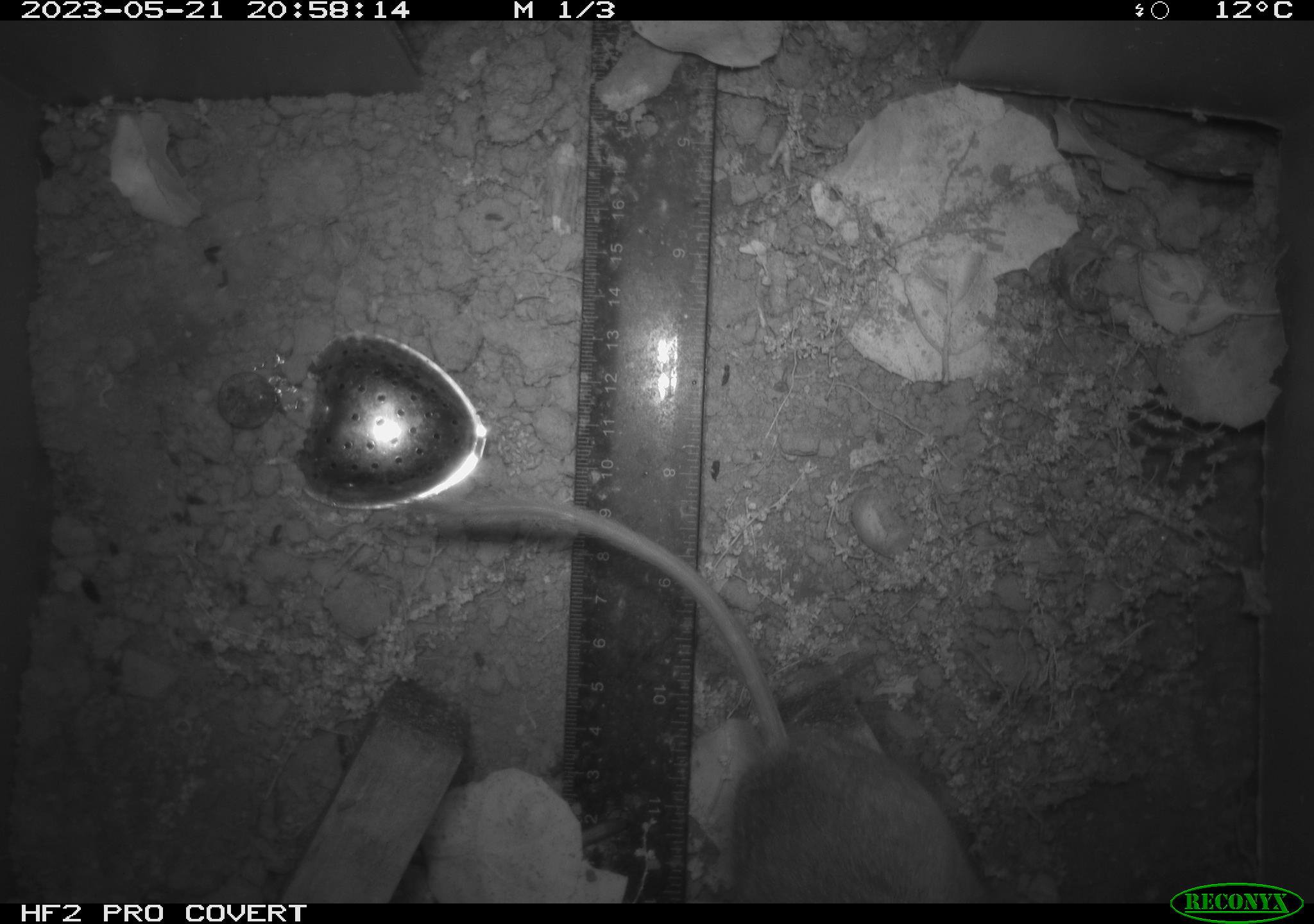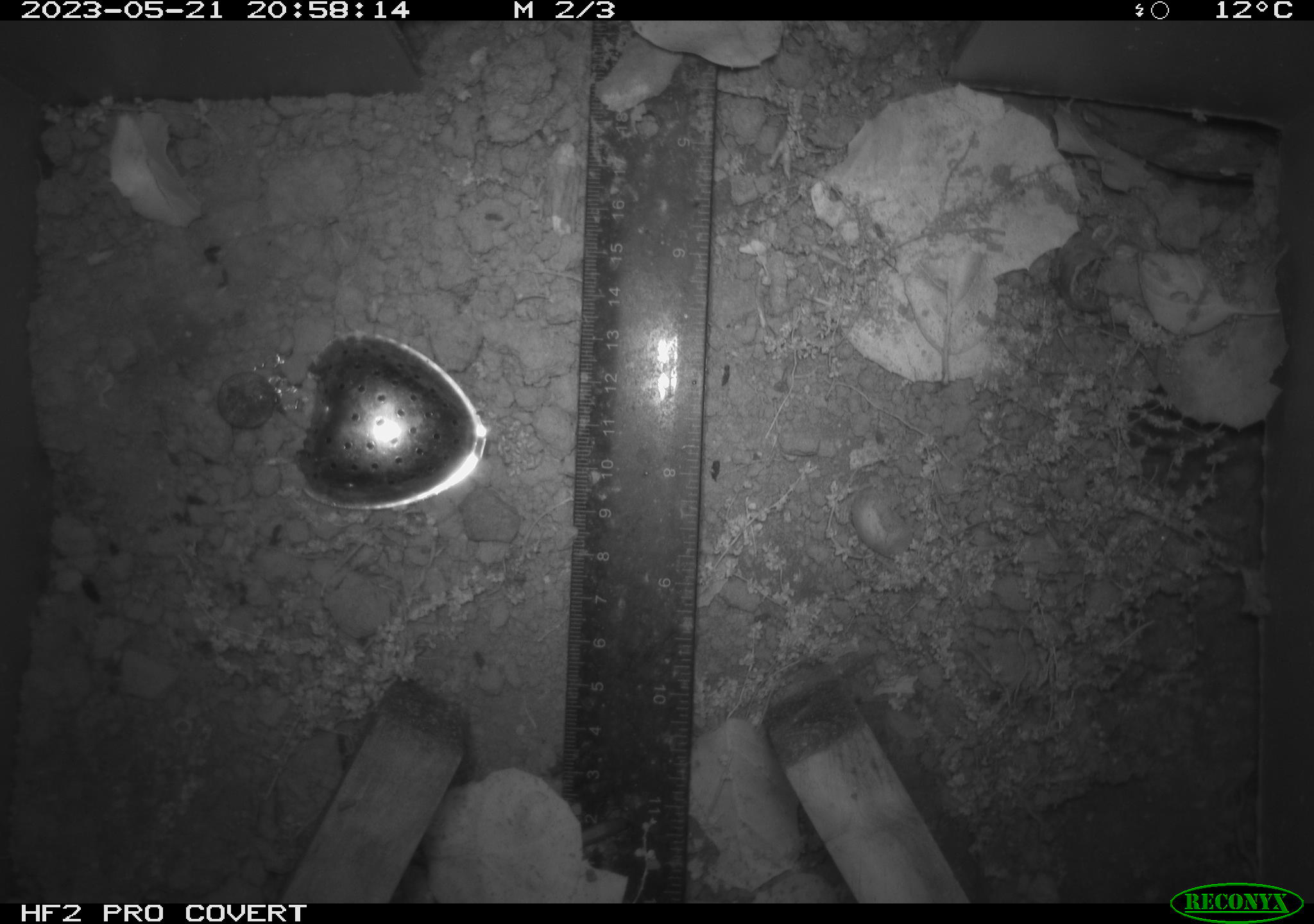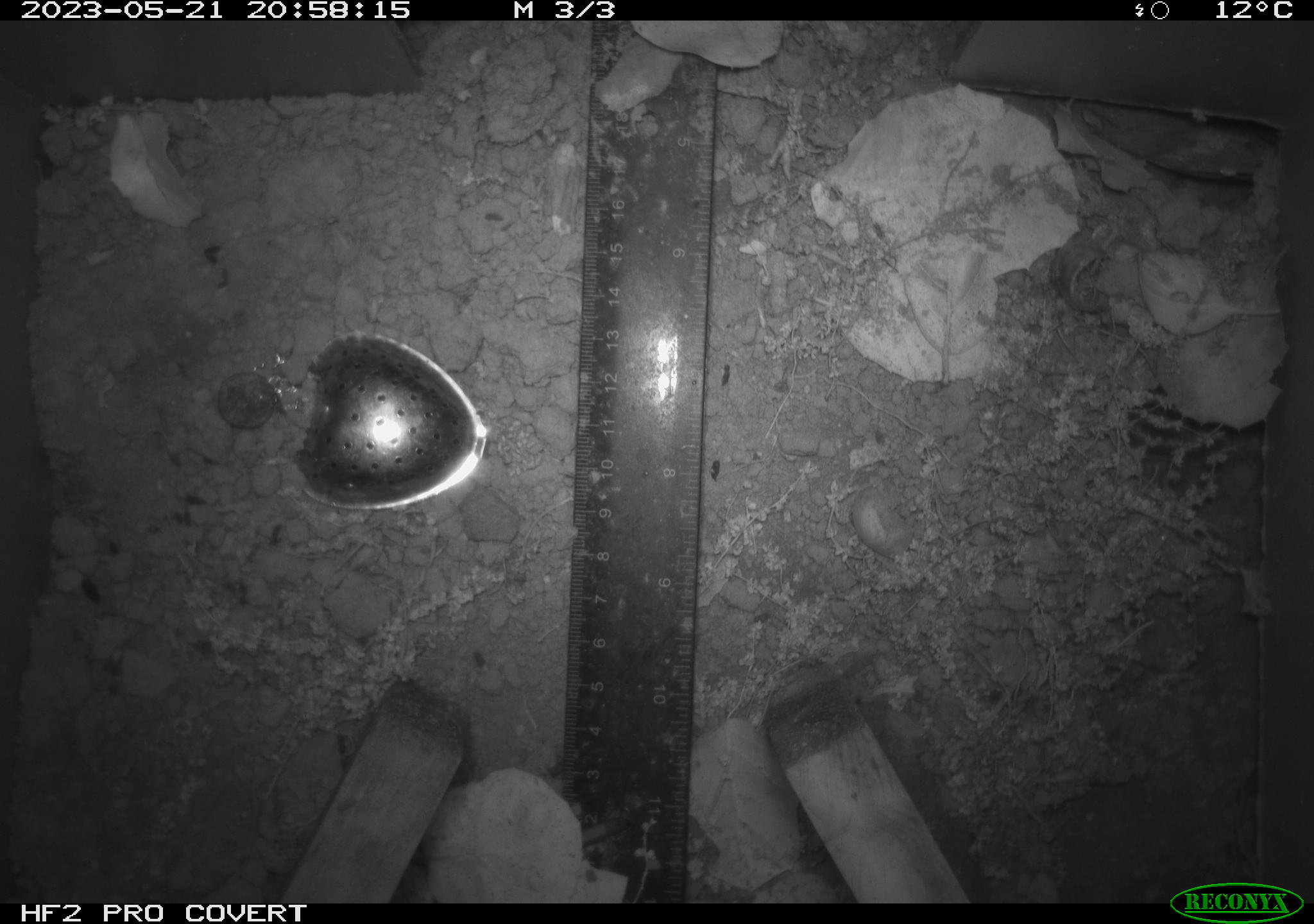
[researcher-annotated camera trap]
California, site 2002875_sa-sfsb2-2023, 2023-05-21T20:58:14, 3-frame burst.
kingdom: Animalia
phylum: Chordata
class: Mammalia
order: Rodentia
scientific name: Rodentia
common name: mouse species